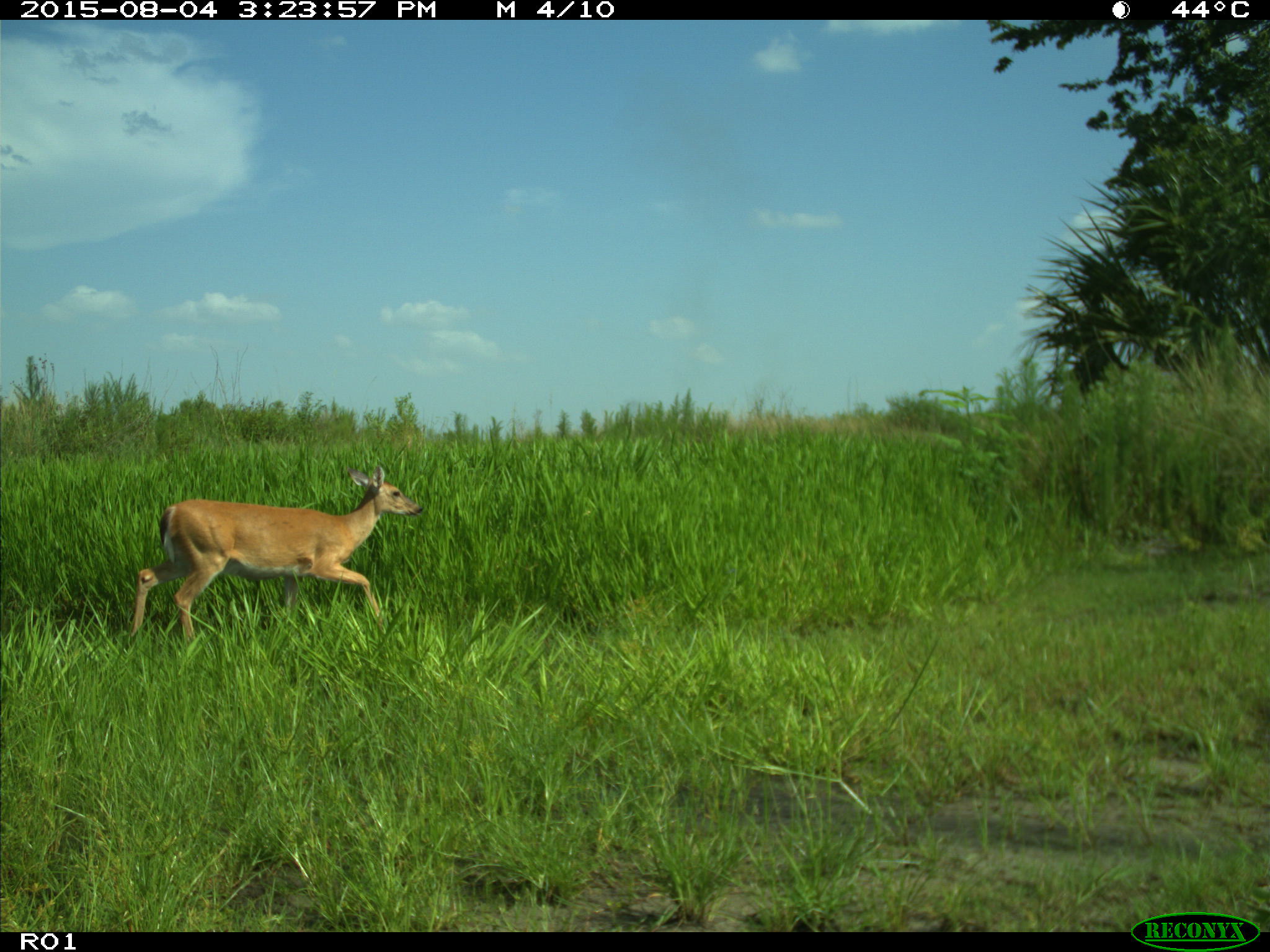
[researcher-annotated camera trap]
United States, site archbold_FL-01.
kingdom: Animalia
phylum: Chordata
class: Mammalia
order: Artiodactyla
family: Cervidae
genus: Odocoileus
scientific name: Odocoileus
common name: deer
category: unidentified deer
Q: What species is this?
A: Unidentified deer (deer) (Odocoileus).